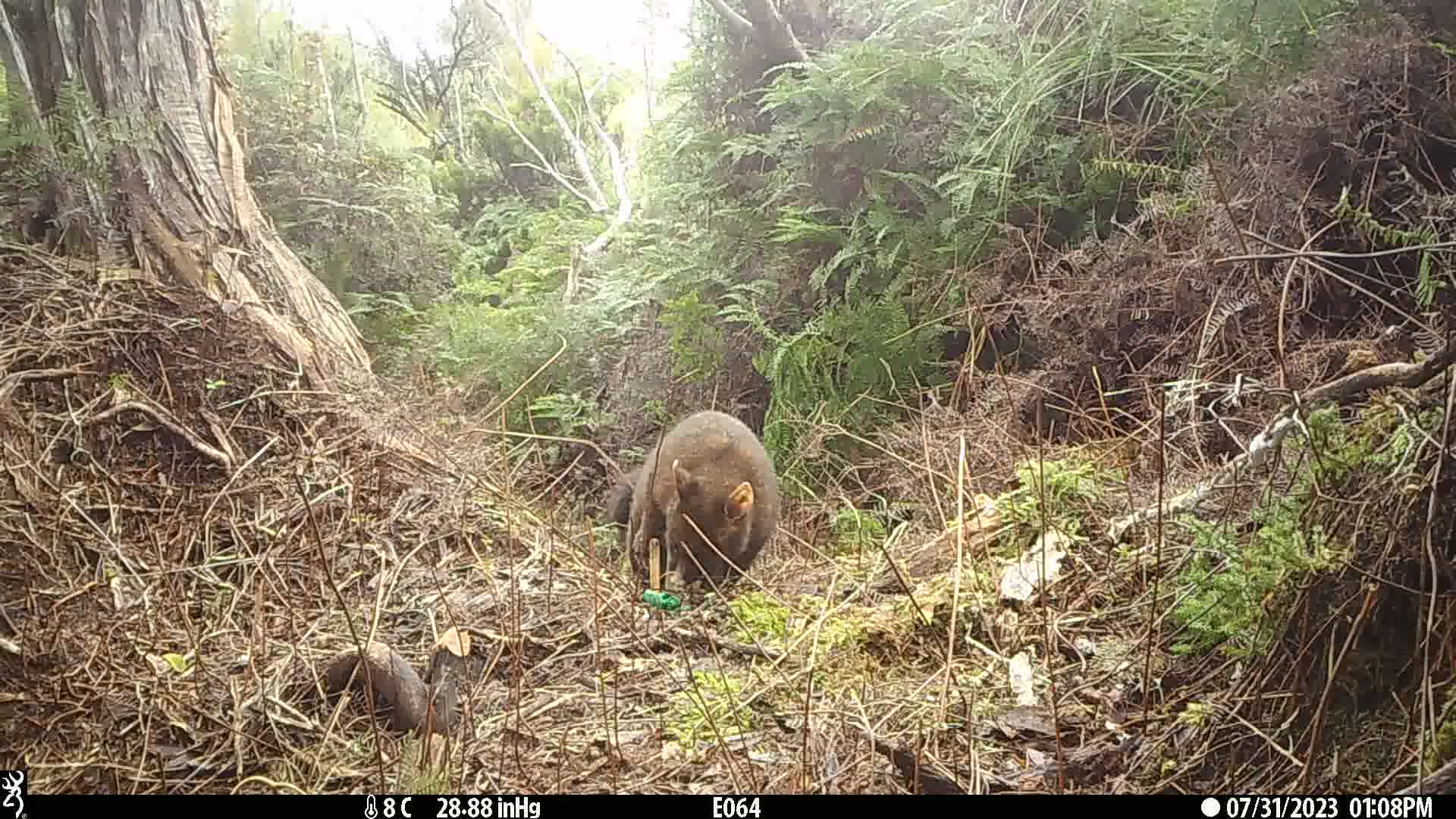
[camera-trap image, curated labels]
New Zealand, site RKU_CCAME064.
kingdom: Animalia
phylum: Chordata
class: Mammalia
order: Diprotodontia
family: Phalangeridae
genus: Trichosurus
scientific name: Trichosurus vulpecula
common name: common brushtail possum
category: possum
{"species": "possum (common brushtail possum) (Trichosurus vulpecula)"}